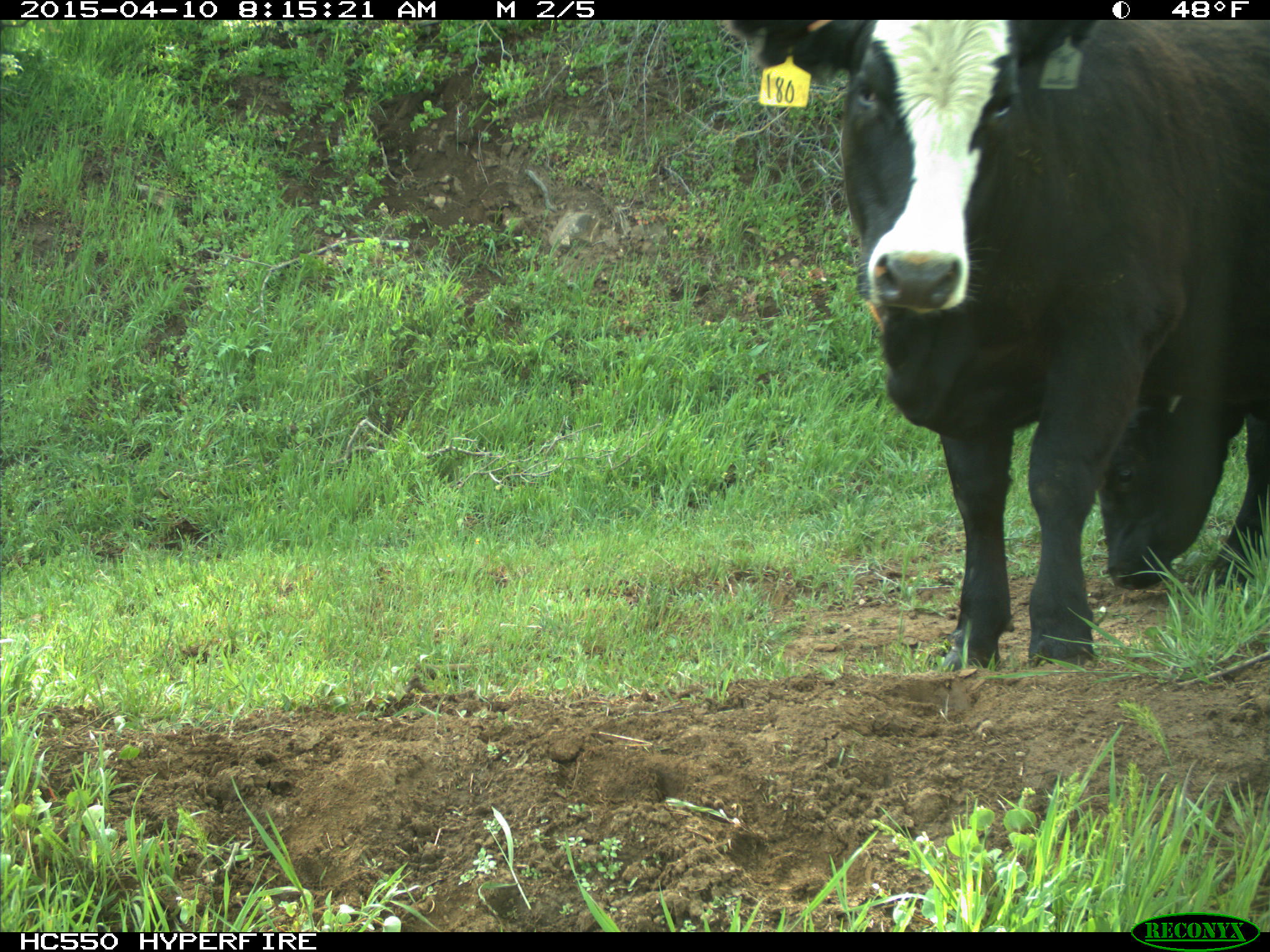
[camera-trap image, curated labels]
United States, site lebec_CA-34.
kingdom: Animalia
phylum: Chordata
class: Mammalia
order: Artiodactyla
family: Bovidae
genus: Bos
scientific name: Bos taurus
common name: domestic cow